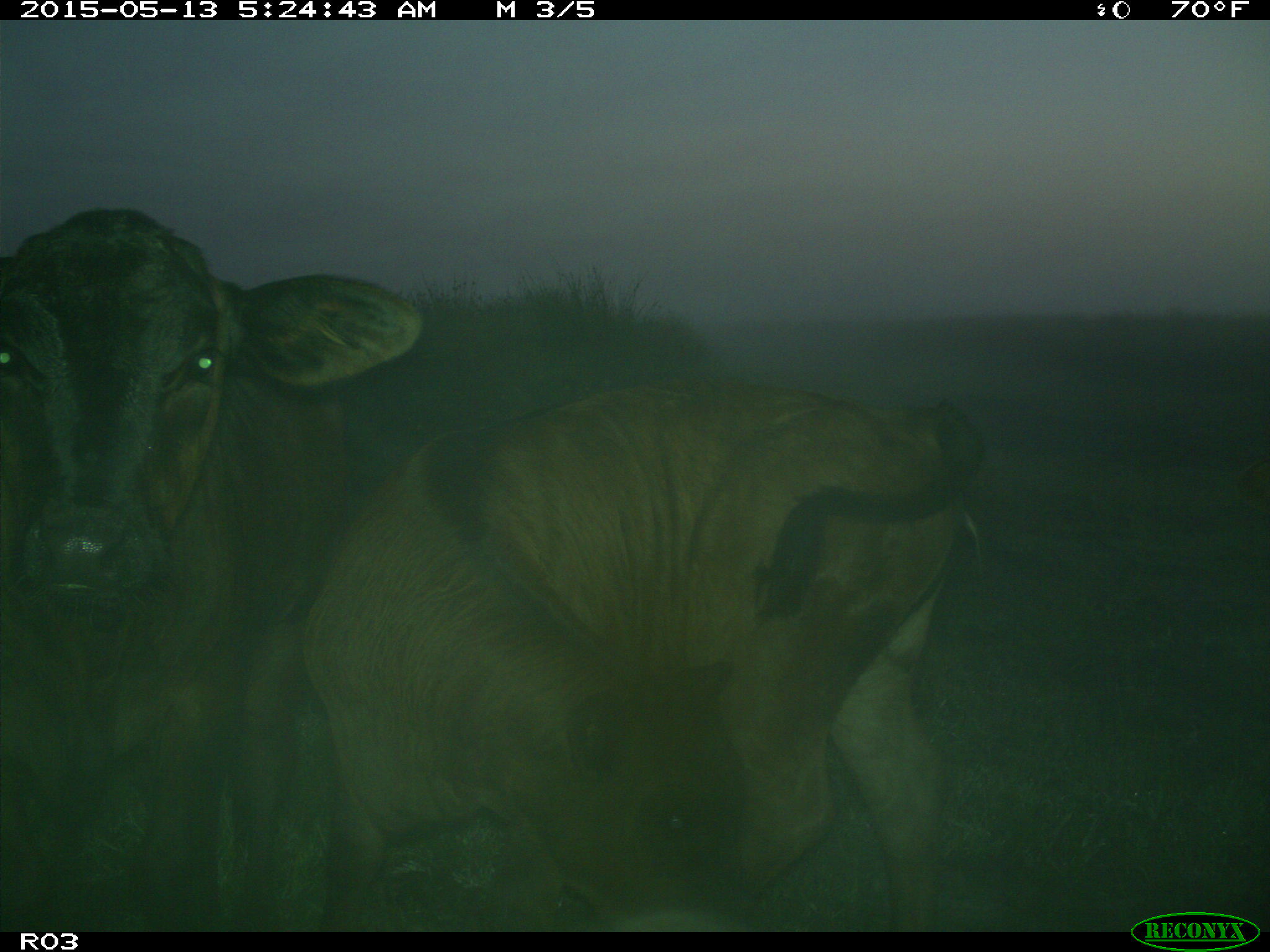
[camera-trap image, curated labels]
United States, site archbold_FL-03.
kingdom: Animalia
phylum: Chordata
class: Mammalia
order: Artiodactyla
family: Bovidae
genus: Bos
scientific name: Bos taurus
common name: domestic cow